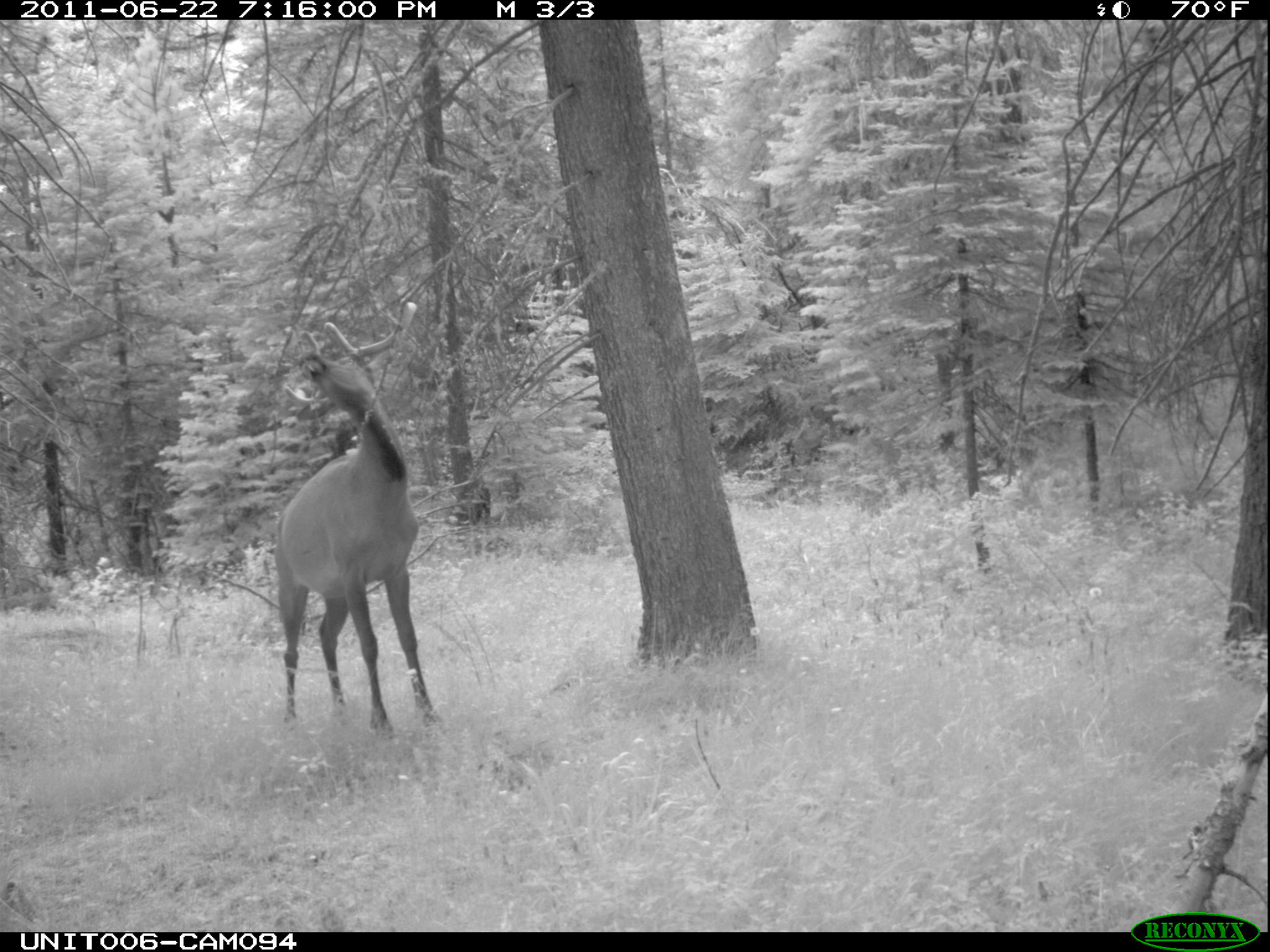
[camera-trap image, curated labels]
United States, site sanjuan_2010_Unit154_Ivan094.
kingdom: Animalia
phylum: Chordata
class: Mammalia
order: Artiodactyla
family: Cervidae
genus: Cervus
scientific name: Cervus elaphus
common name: red deer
Cervus elaphus (red deer).